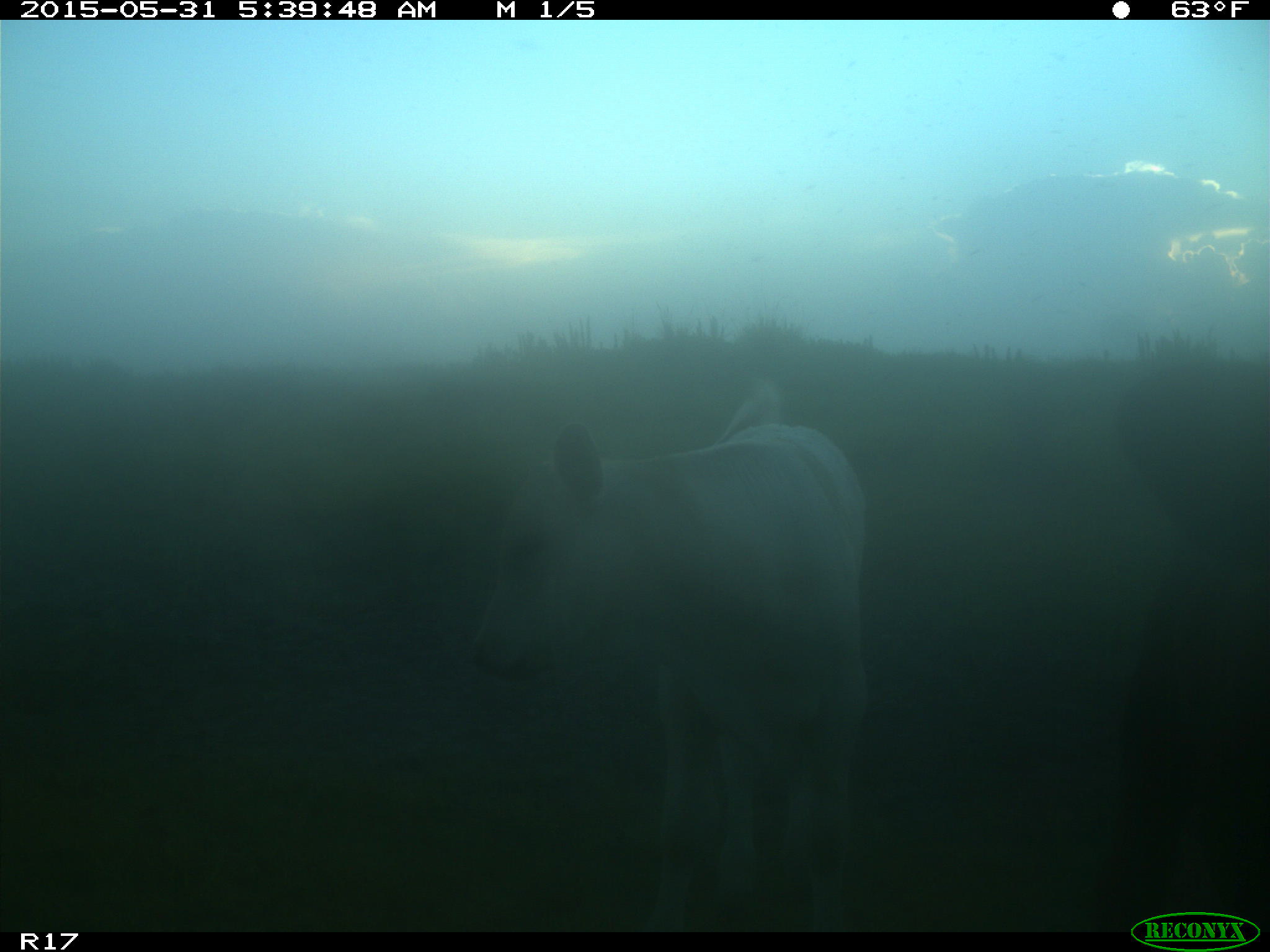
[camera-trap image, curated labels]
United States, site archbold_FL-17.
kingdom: Animalia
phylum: Chordata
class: Mammalia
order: Artiodactyla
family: Bovidae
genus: Bos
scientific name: Bos taurus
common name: domestic cow